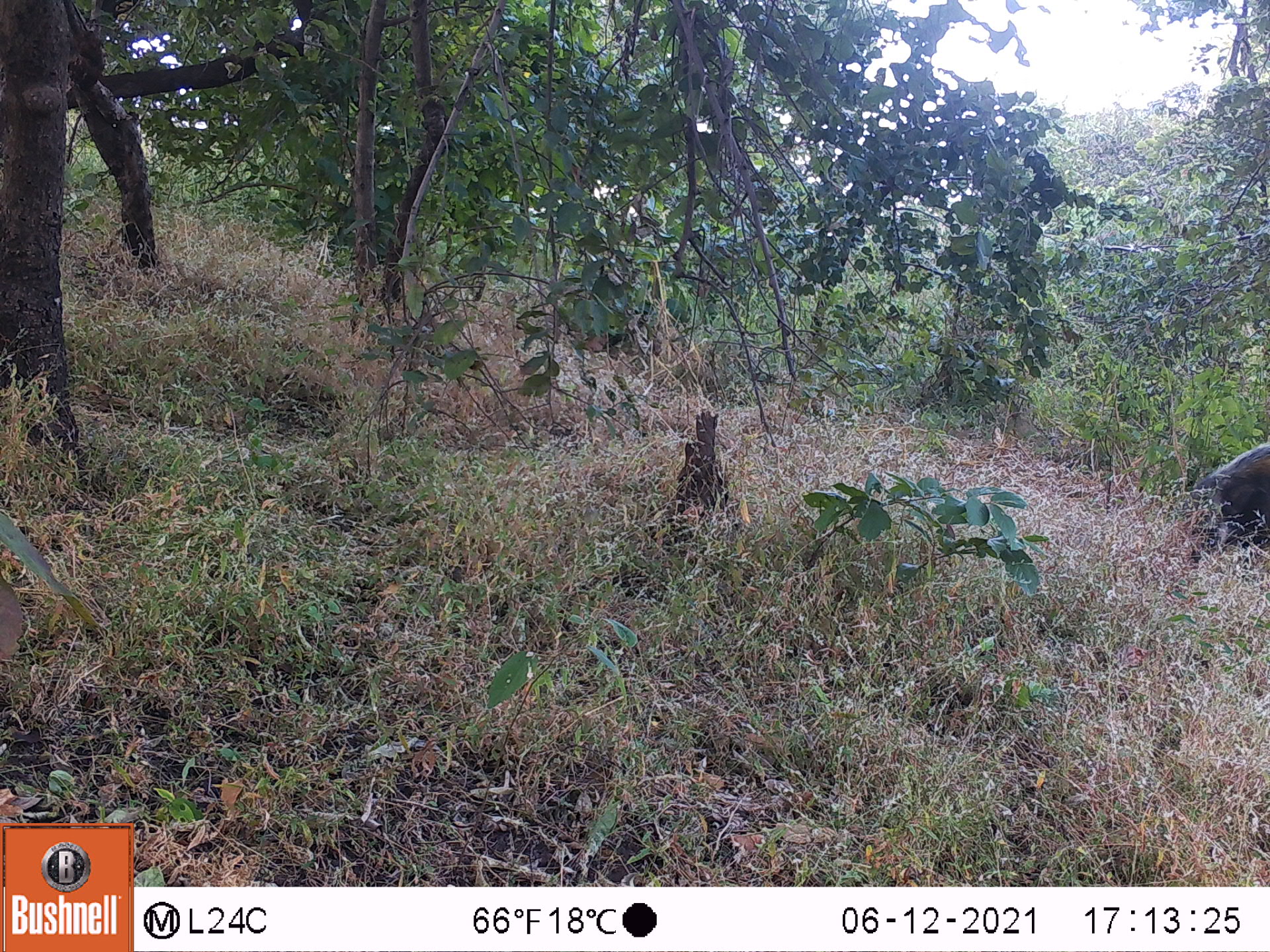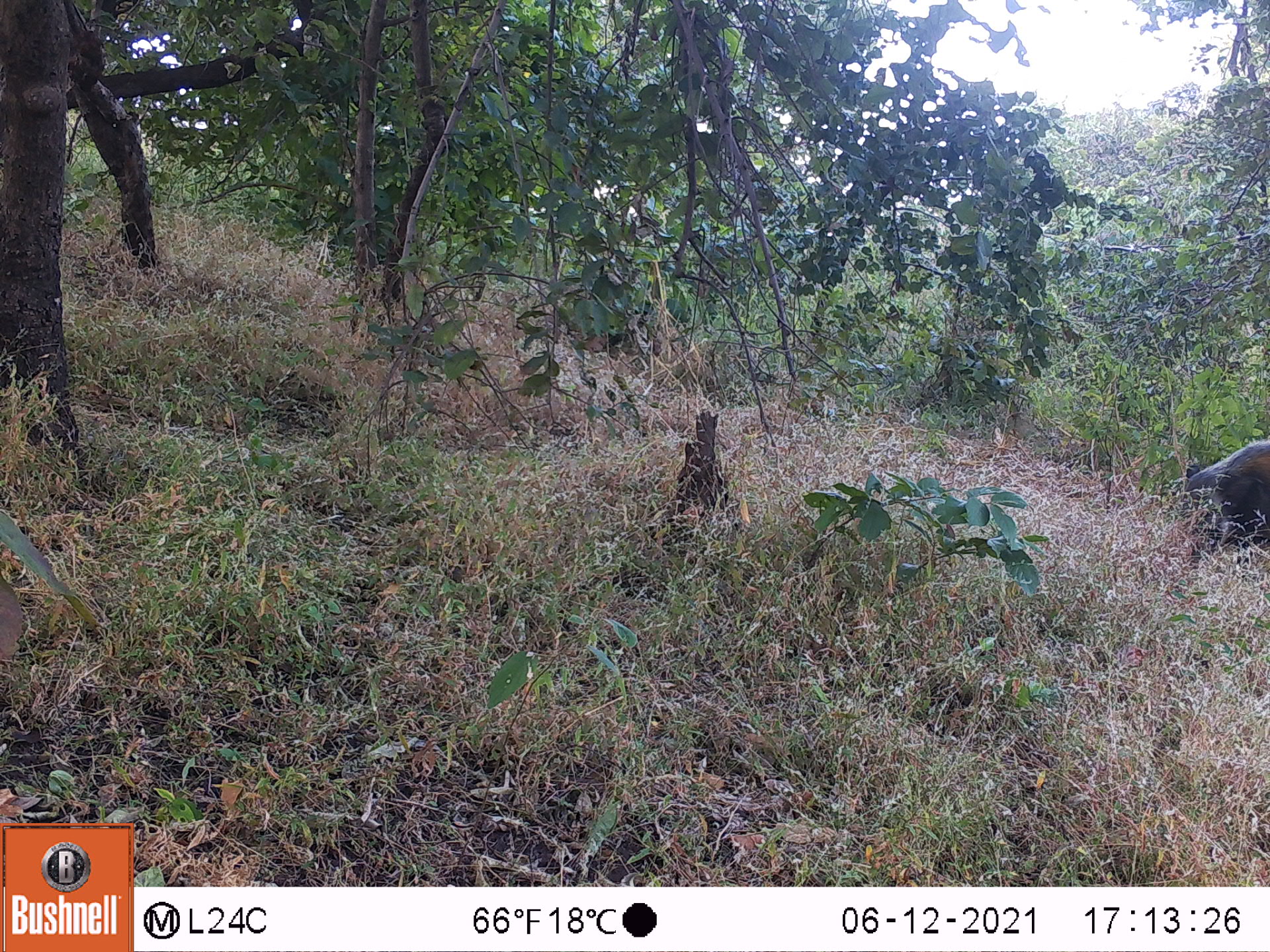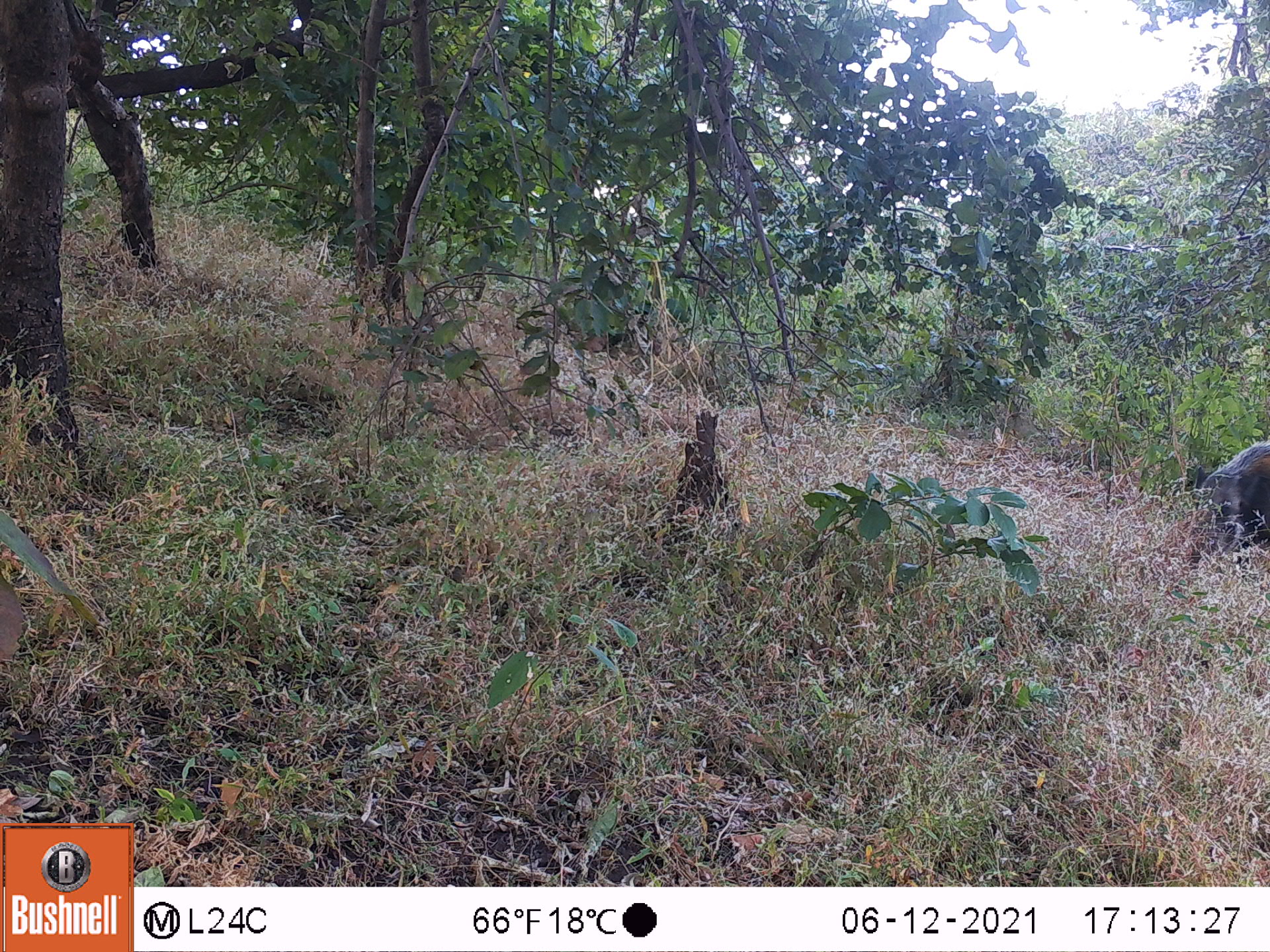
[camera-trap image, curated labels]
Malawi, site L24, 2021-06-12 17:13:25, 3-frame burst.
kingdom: Animalia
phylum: Chordata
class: Mammalia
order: Artiodactyla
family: Suidae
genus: Potamochoerus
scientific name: Potamochoerus larvatus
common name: bushpig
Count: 1.